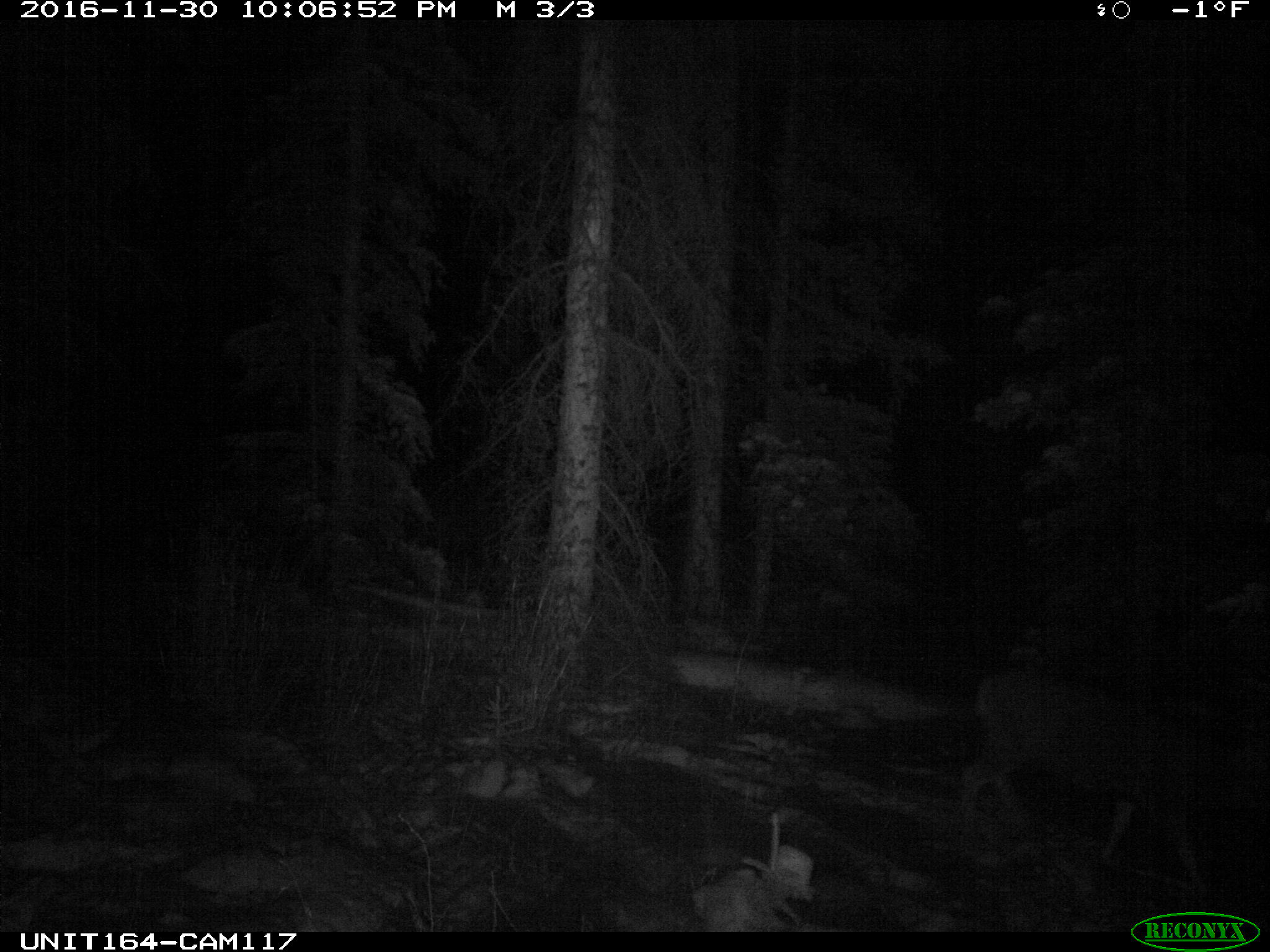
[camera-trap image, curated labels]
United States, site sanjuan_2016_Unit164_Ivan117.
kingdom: Animalia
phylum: Chordata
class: Mammalia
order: Artiodactyla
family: Cervidae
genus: Odocoileus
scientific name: Odocoileus hemionus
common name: mule deer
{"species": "Odocoileus hemionus (mule deer)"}